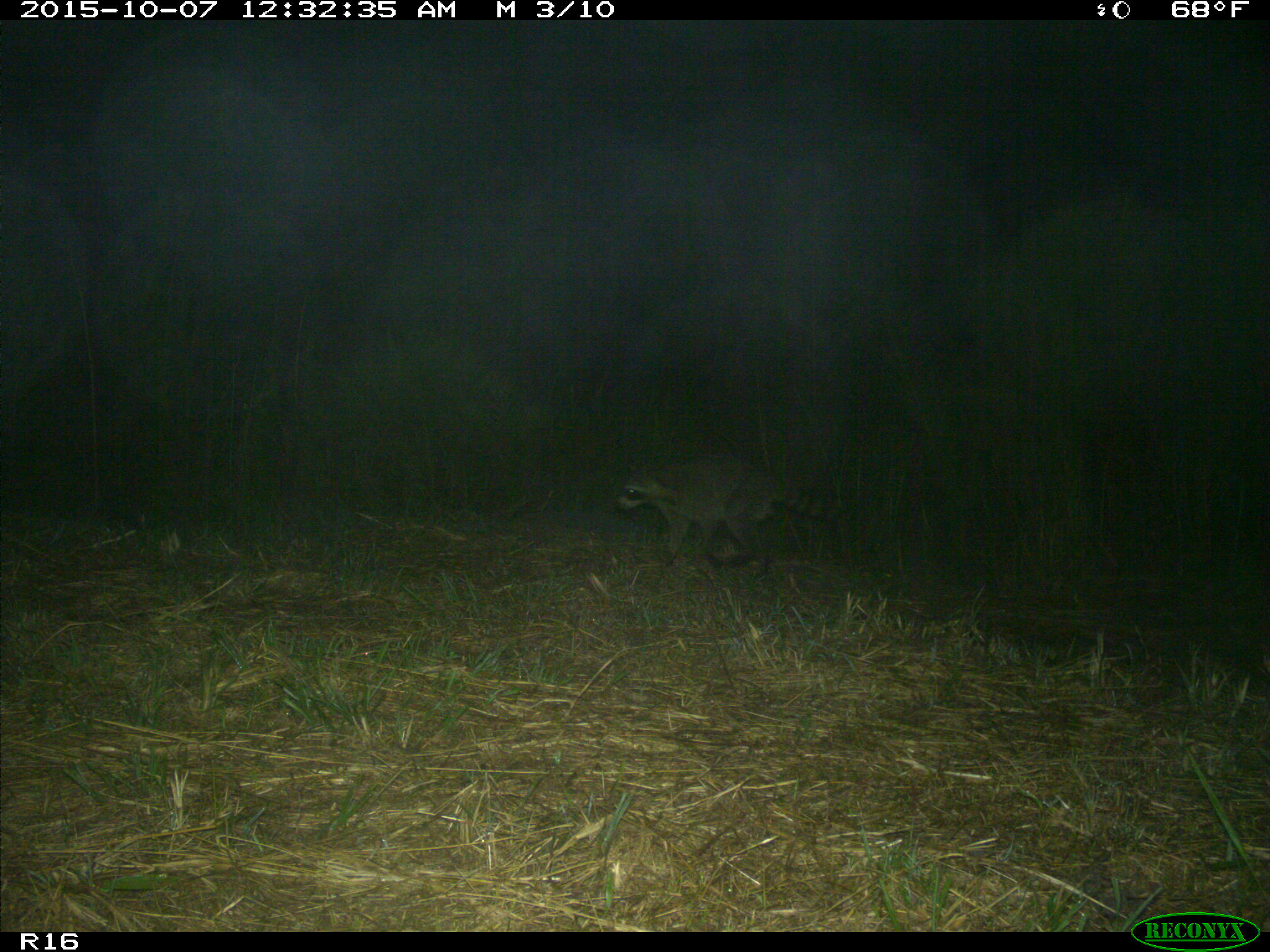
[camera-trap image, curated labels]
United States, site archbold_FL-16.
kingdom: Animalia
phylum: Chordata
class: Mammalia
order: Carnivora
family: Procyonidae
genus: Procyon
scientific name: Procyon lotor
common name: common raccoon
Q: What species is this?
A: Procyon lotor (common raccoon).